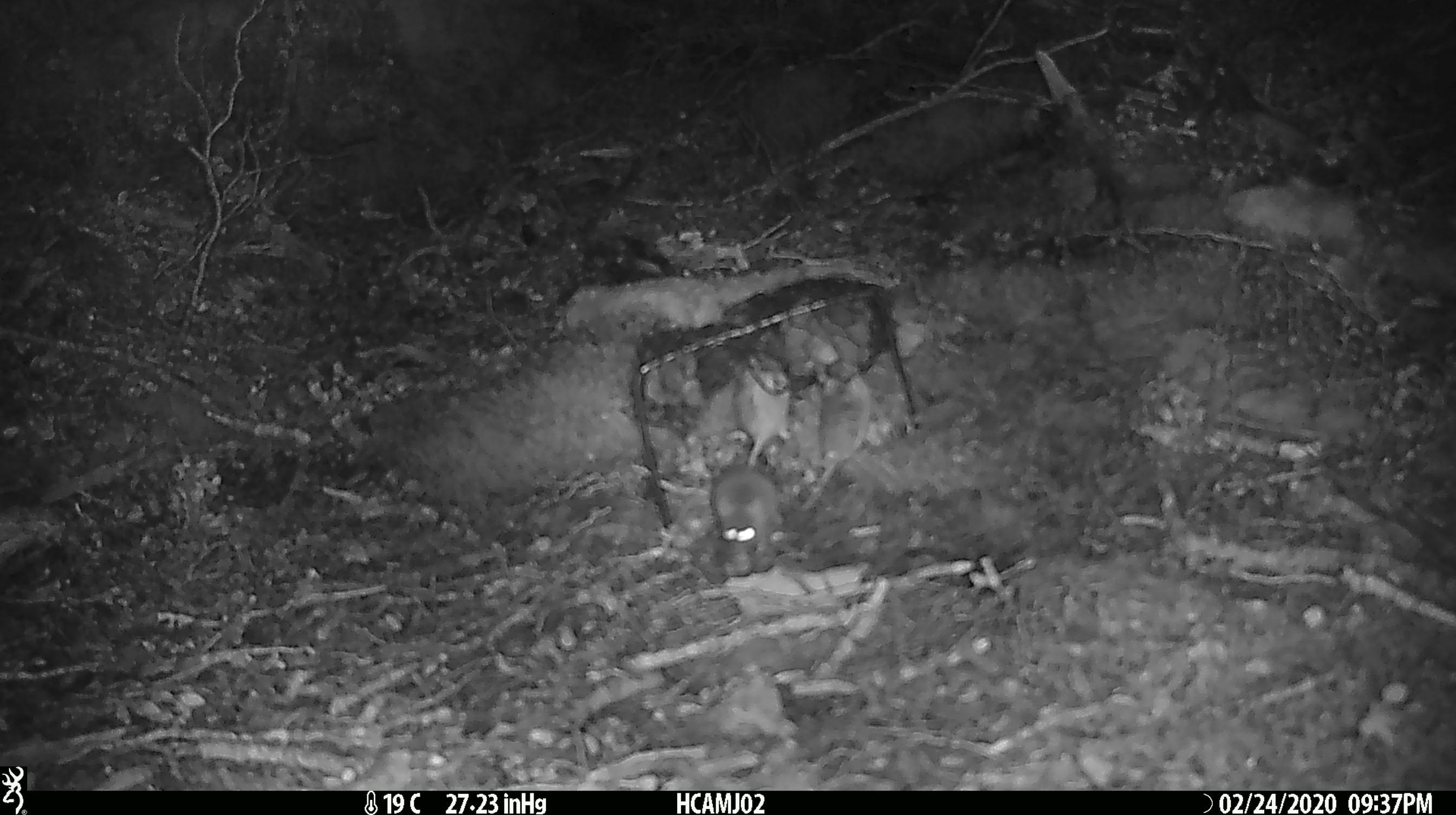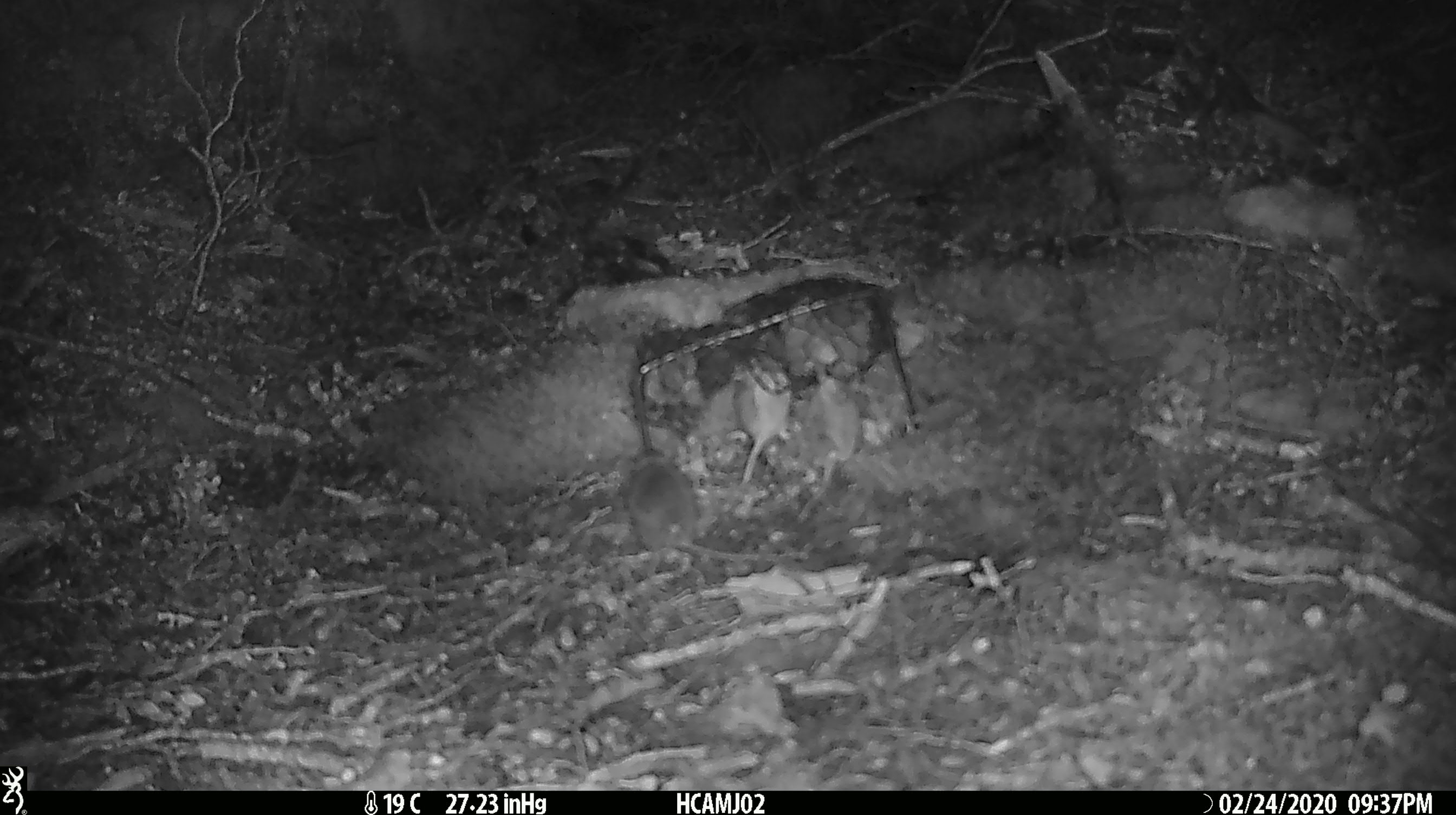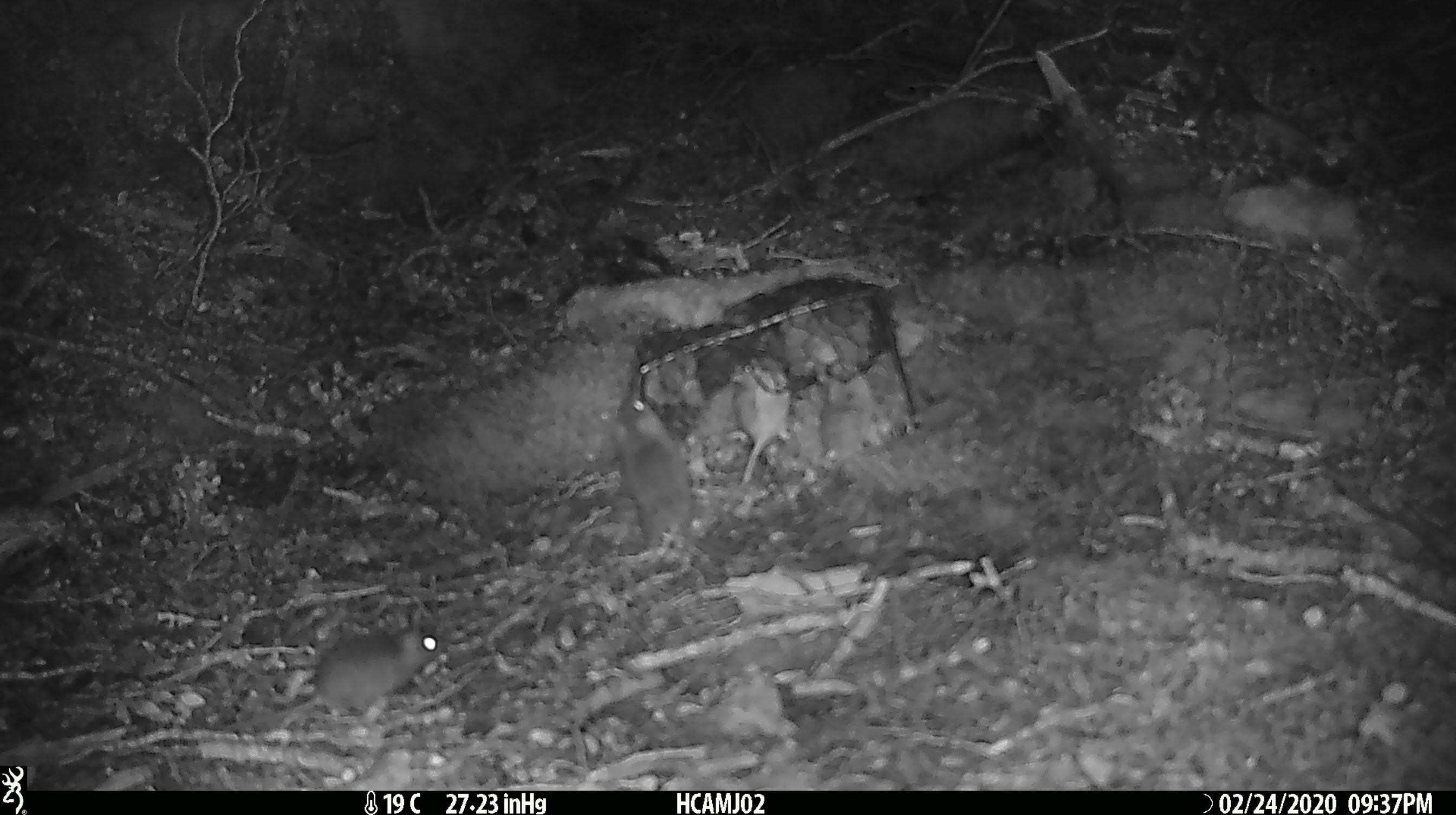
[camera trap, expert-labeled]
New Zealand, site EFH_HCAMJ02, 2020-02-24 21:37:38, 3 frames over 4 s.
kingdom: Animalia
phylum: Chordata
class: Mammalia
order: Rodentia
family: Muridae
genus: Mus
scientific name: Mus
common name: mouse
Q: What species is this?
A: Mouse (Mus).